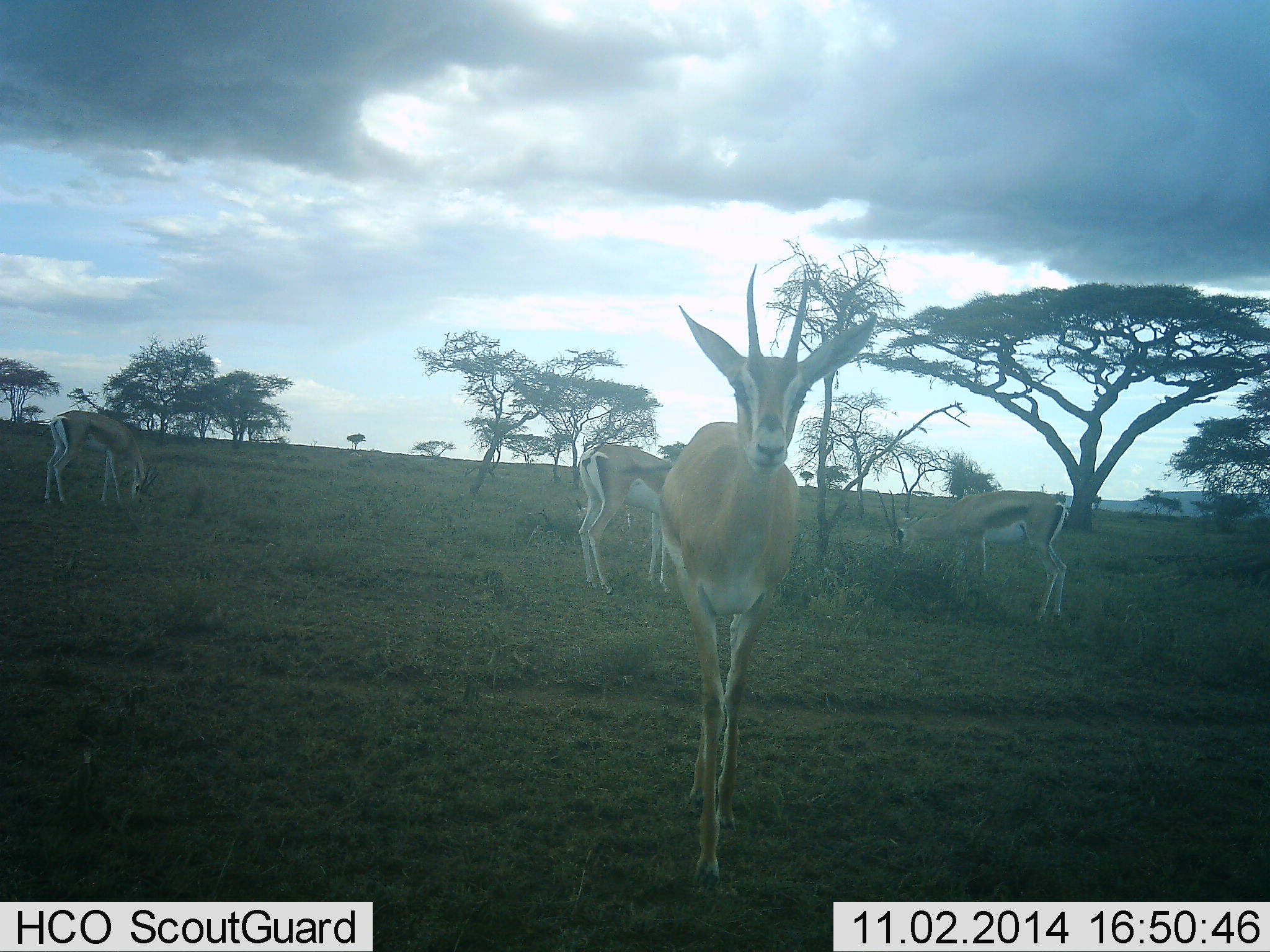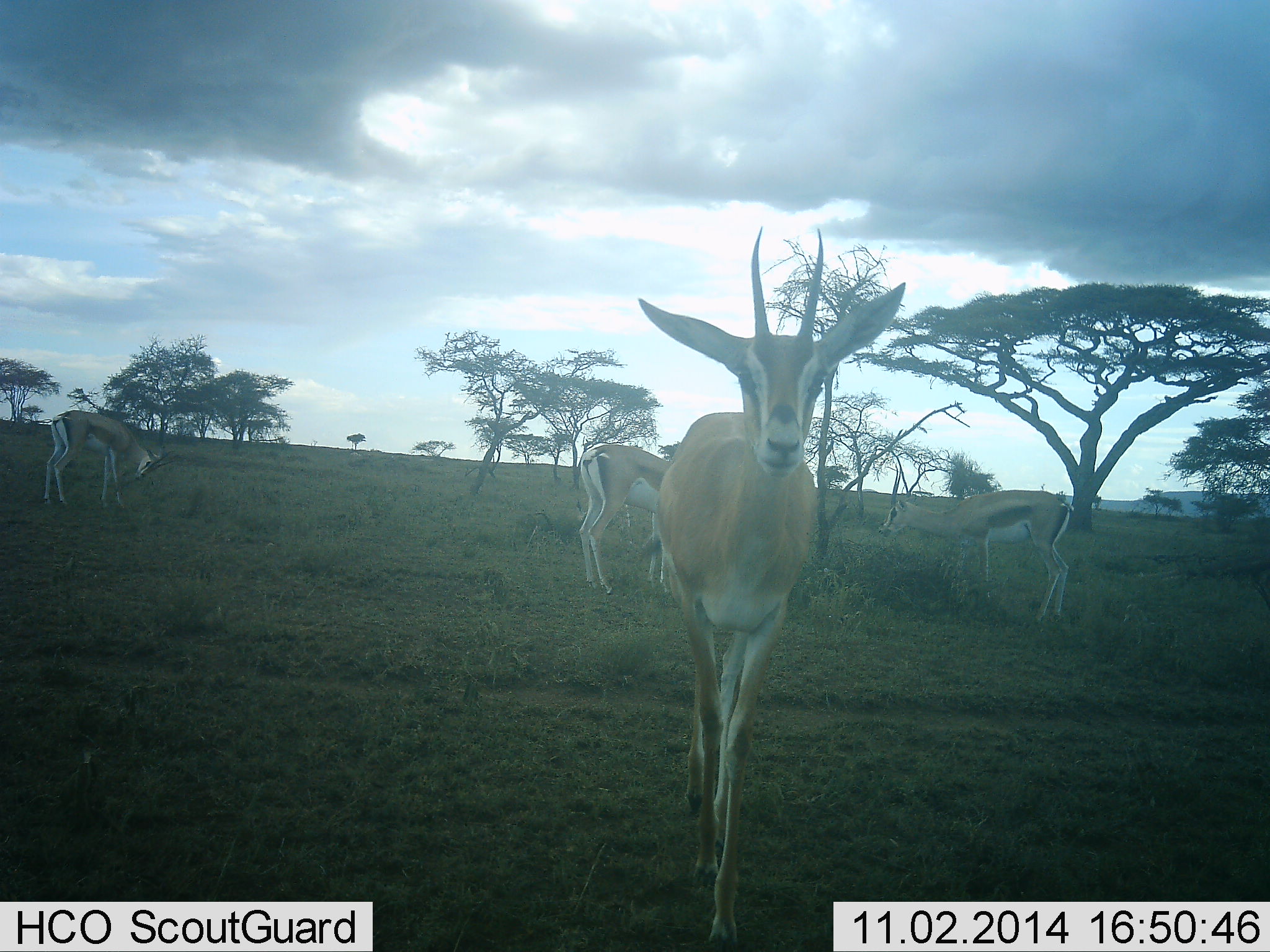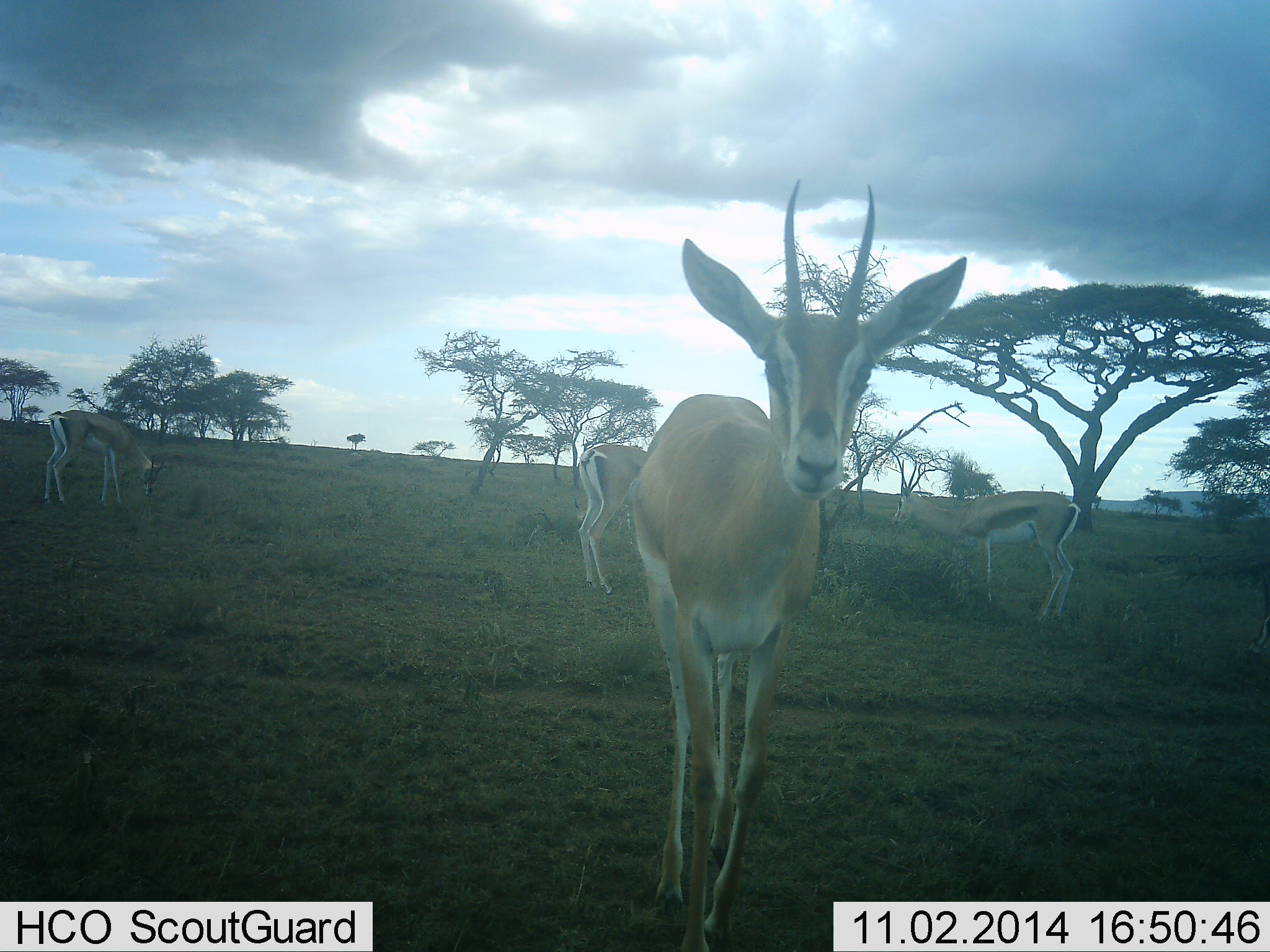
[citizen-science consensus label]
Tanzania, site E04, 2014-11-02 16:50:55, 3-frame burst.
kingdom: Animalia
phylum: Chordata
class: Mammalia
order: Artiodactyla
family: Bovidae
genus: Nanger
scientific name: Nanger granti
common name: grant's gazelle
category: gazellegrants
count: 4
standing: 40%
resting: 0%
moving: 90%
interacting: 10%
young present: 0%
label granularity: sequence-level